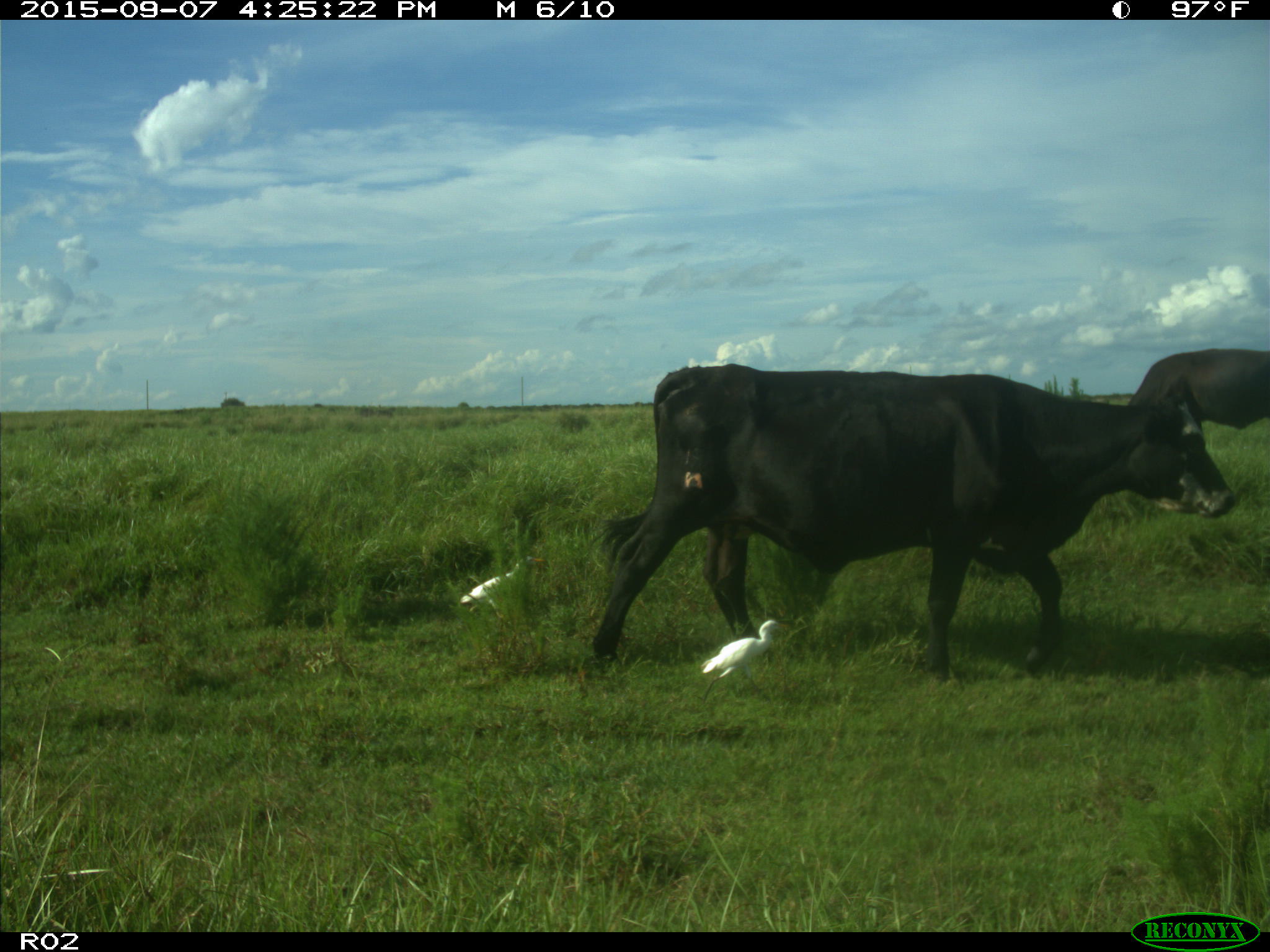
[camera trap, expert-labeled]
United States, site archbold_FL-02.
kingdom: Animalia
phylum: Chordata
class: Mammalia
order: Artiodactyla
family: Bovidae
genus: Bos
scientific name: Bos taurus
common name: domestic cow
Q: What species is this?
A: Bos taurus (domestic cow).